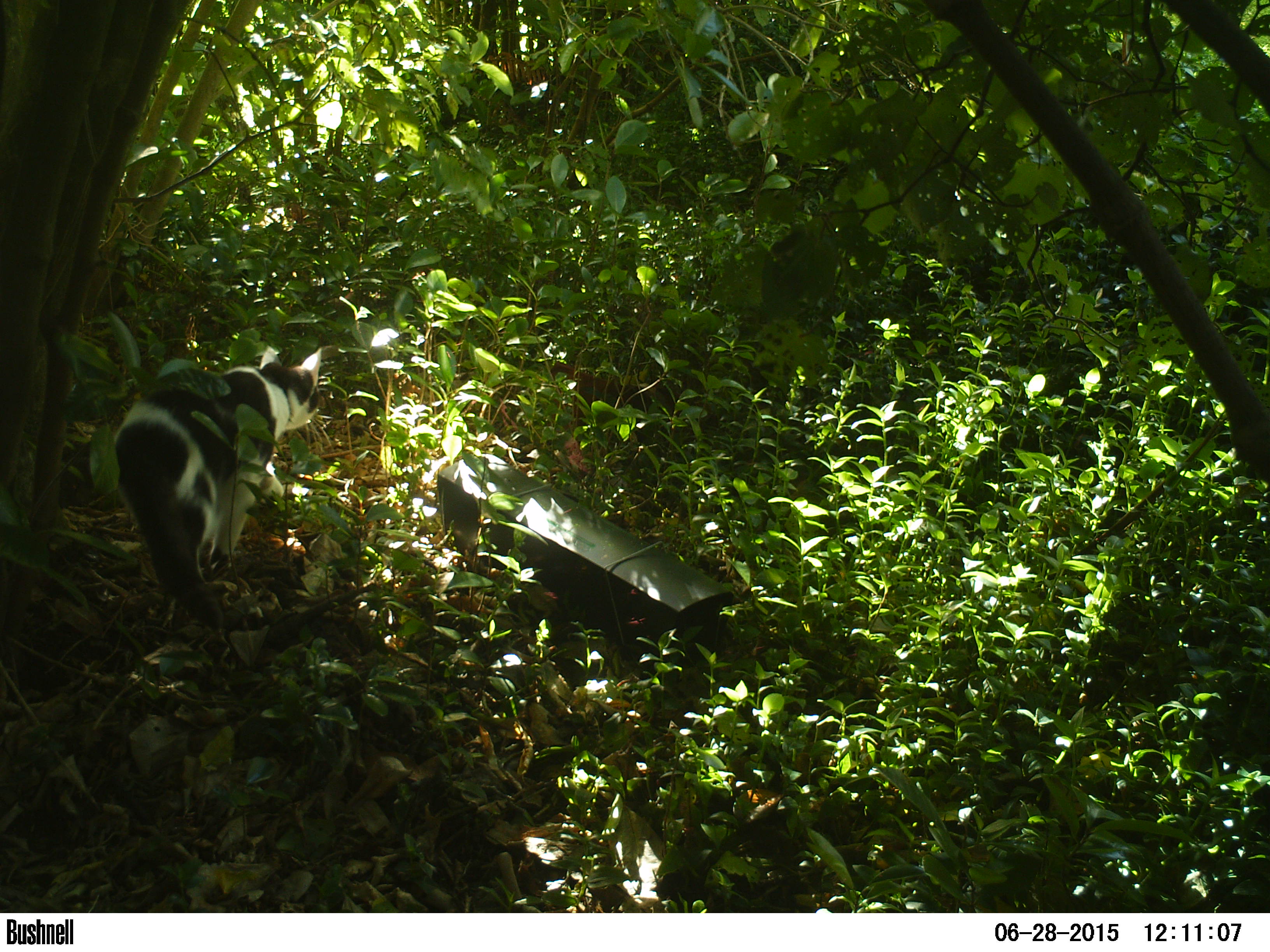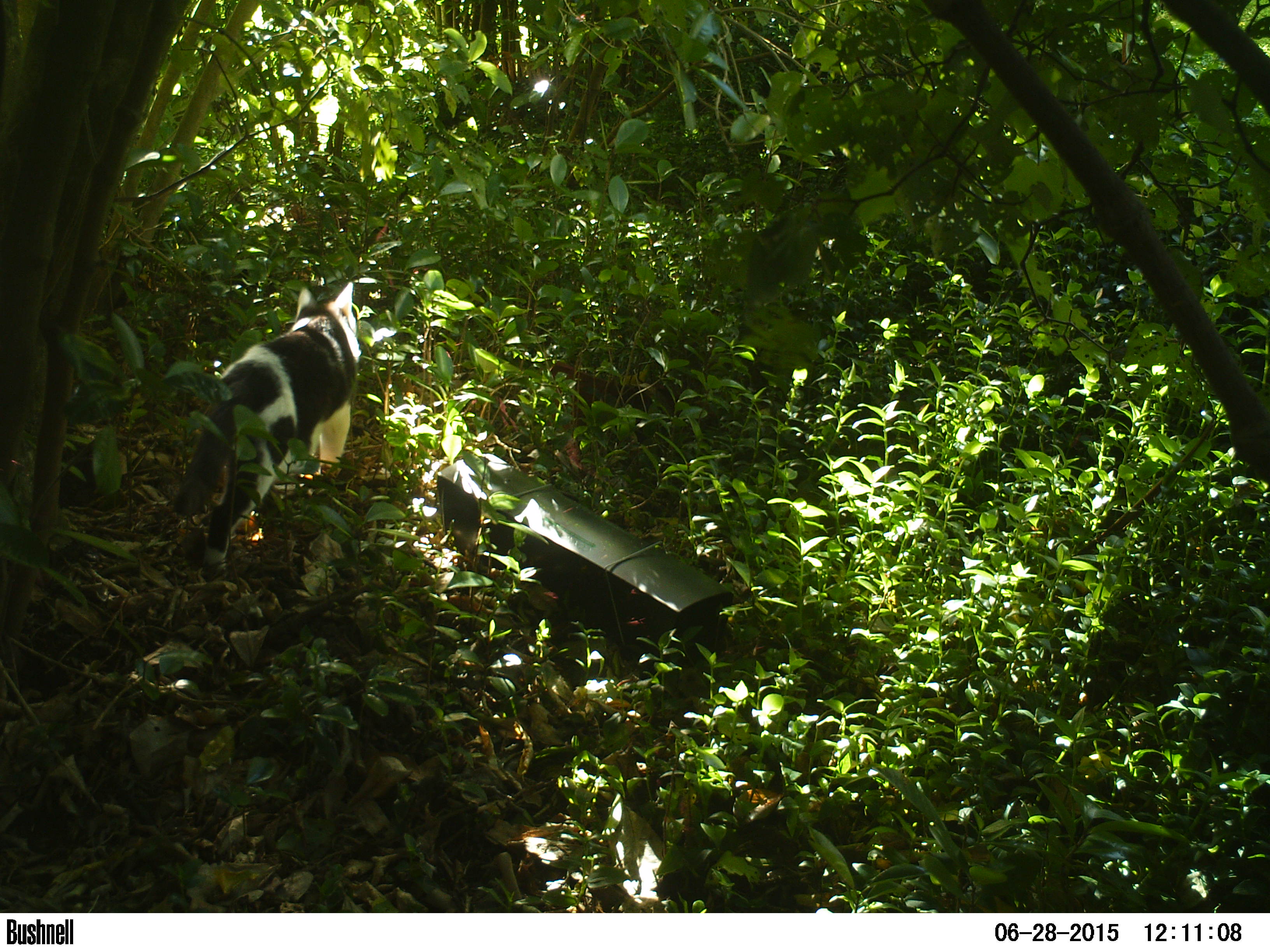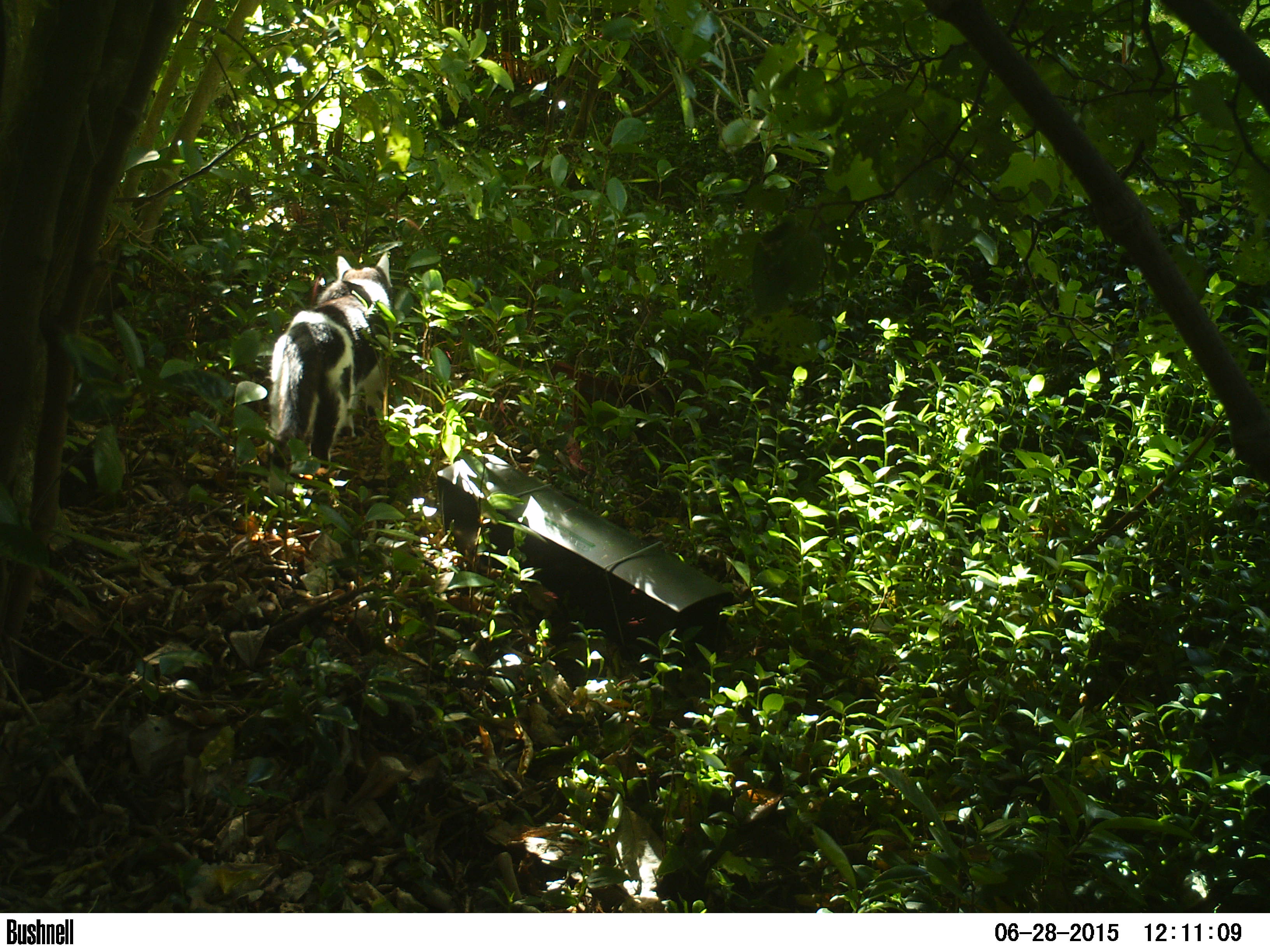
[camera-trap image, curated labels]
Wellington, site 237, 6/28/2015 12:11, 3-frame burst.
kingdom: Animalia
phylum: Chordata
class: Mammalia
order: Carnivora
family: Felidae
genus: Felis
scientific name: Felis catus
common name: cat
Cat (Felis catus).